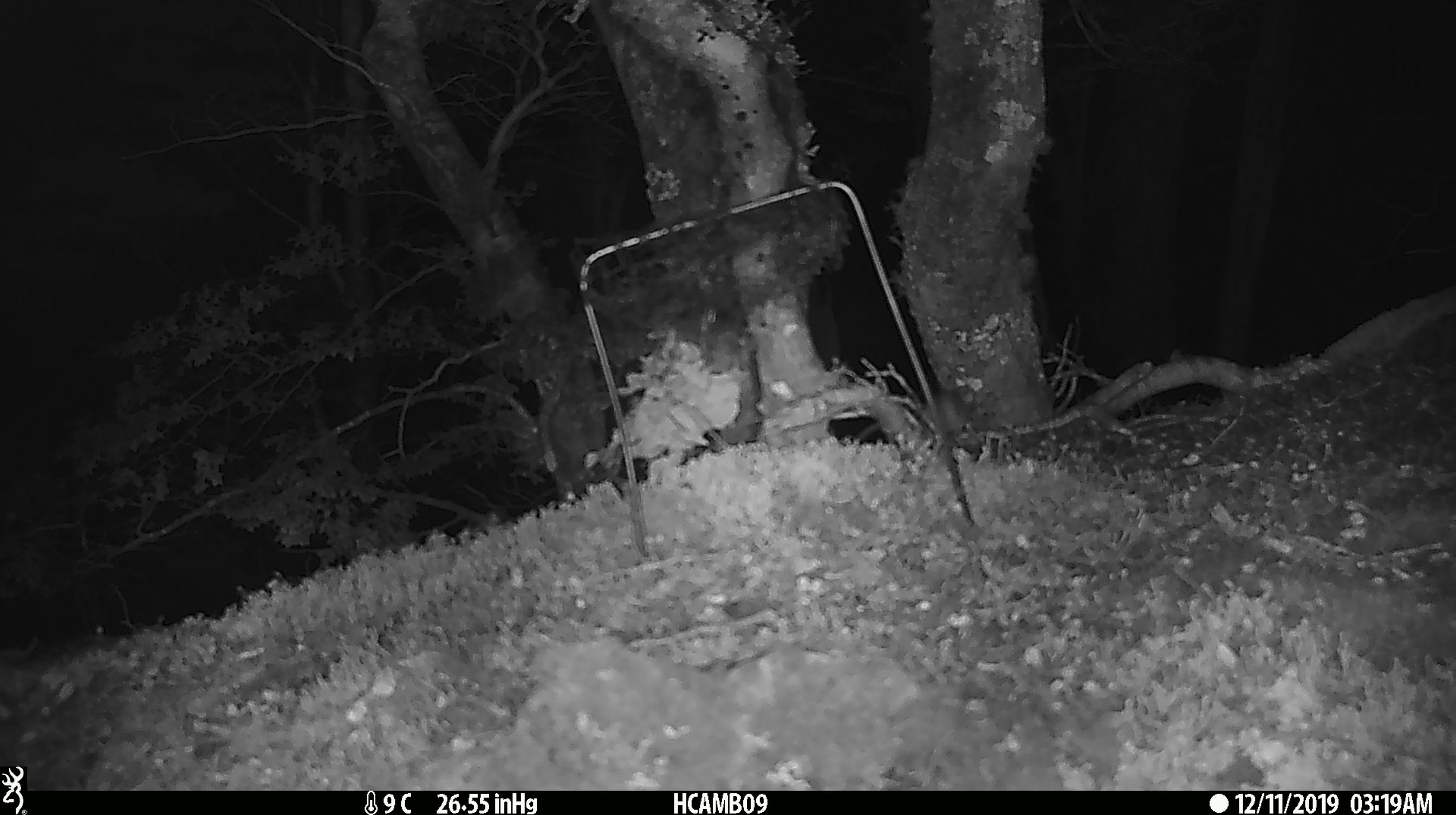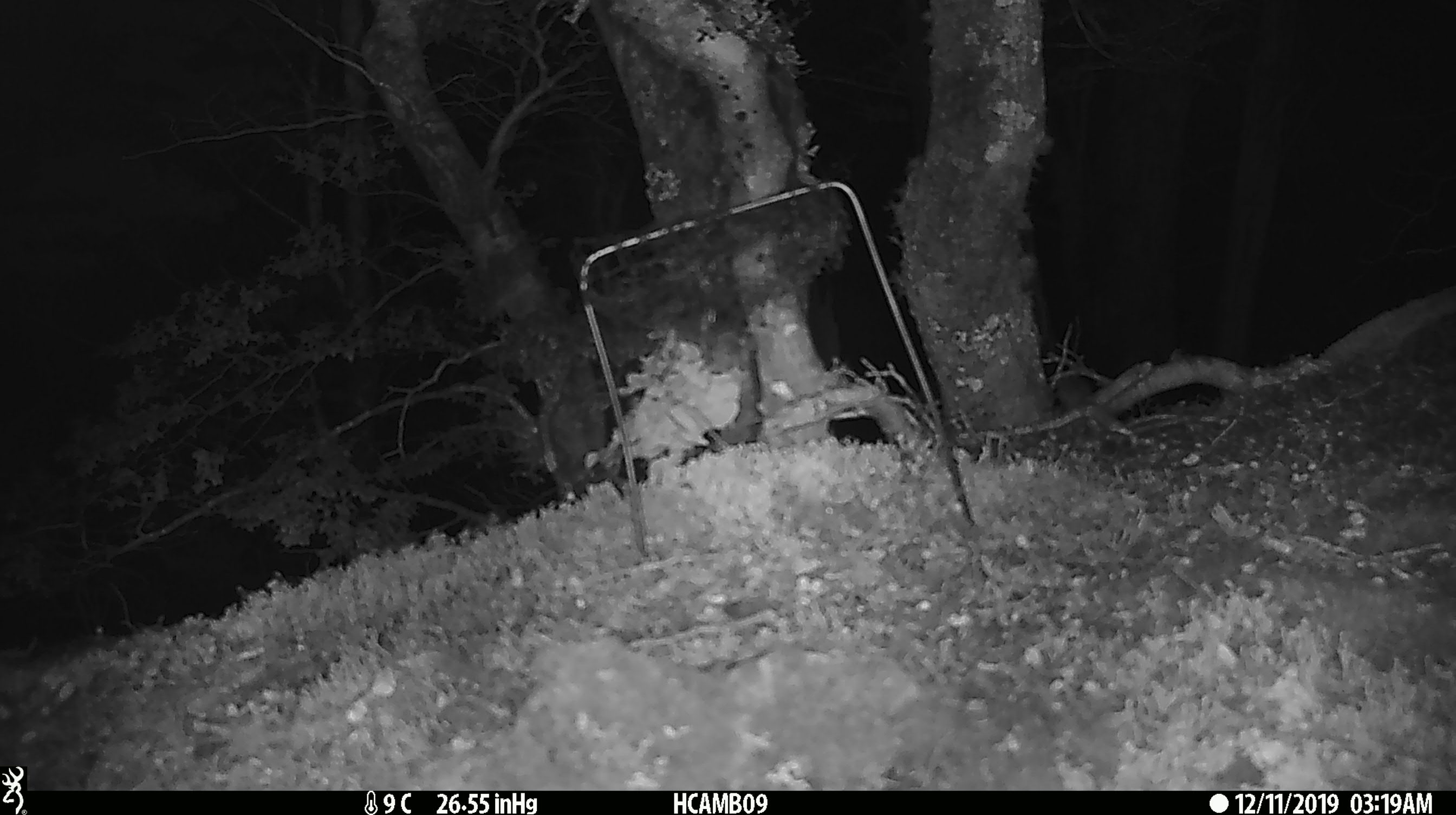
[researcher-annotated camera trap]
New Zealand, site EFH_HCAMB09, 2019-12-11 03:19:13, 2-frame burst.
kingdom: Animalia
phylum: Chordata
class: Mammalia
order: Rodentia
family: Muridae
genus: Mus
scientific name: Mus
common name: mouse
Mouse (Mus).